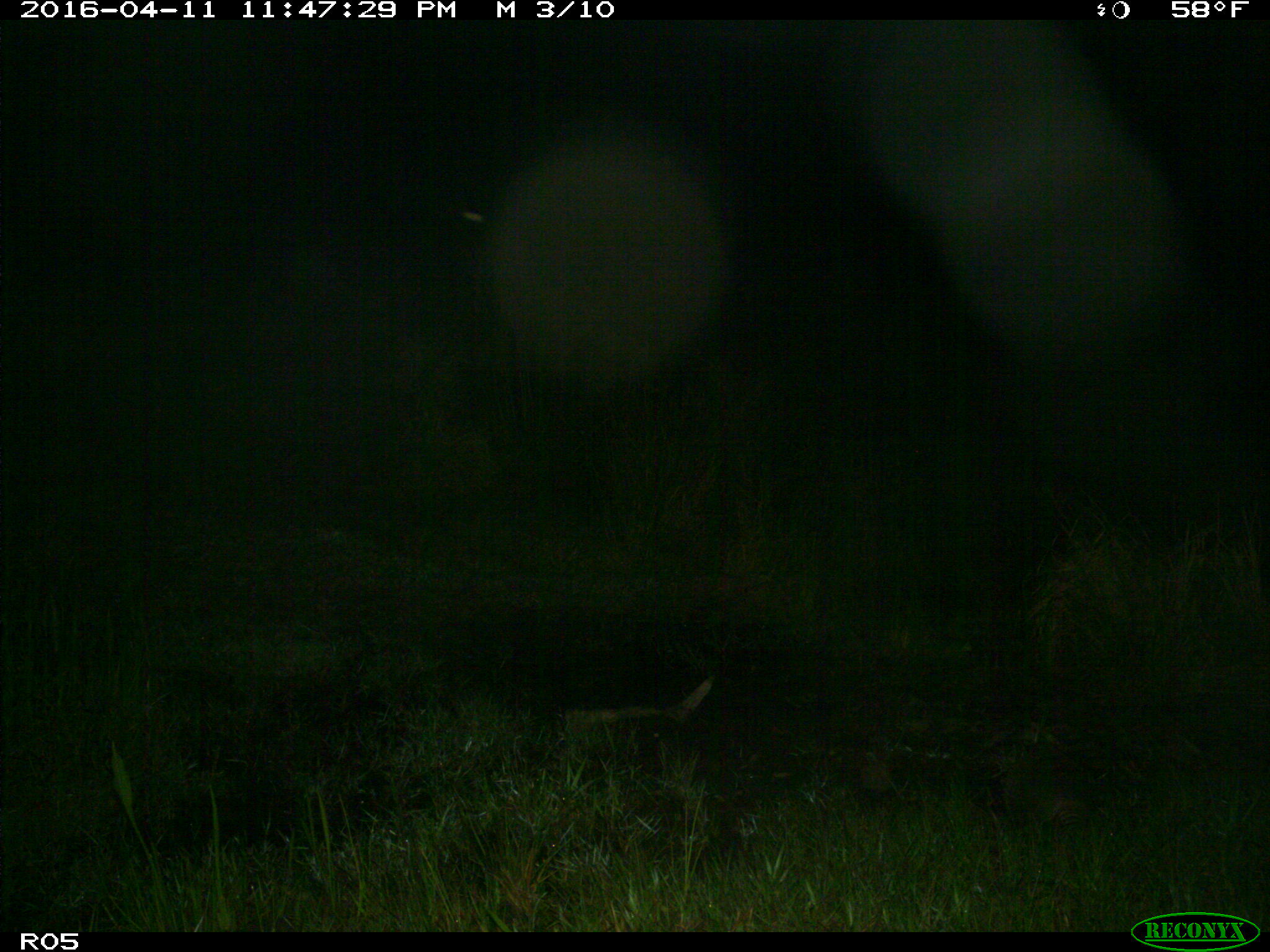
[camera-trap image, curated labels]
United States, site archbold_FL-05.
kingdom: Animalia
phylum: Chordata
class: Mammalia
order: Carnivora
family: Procyonidae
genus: Procyon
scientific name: Procyon lotor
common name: common raccoon